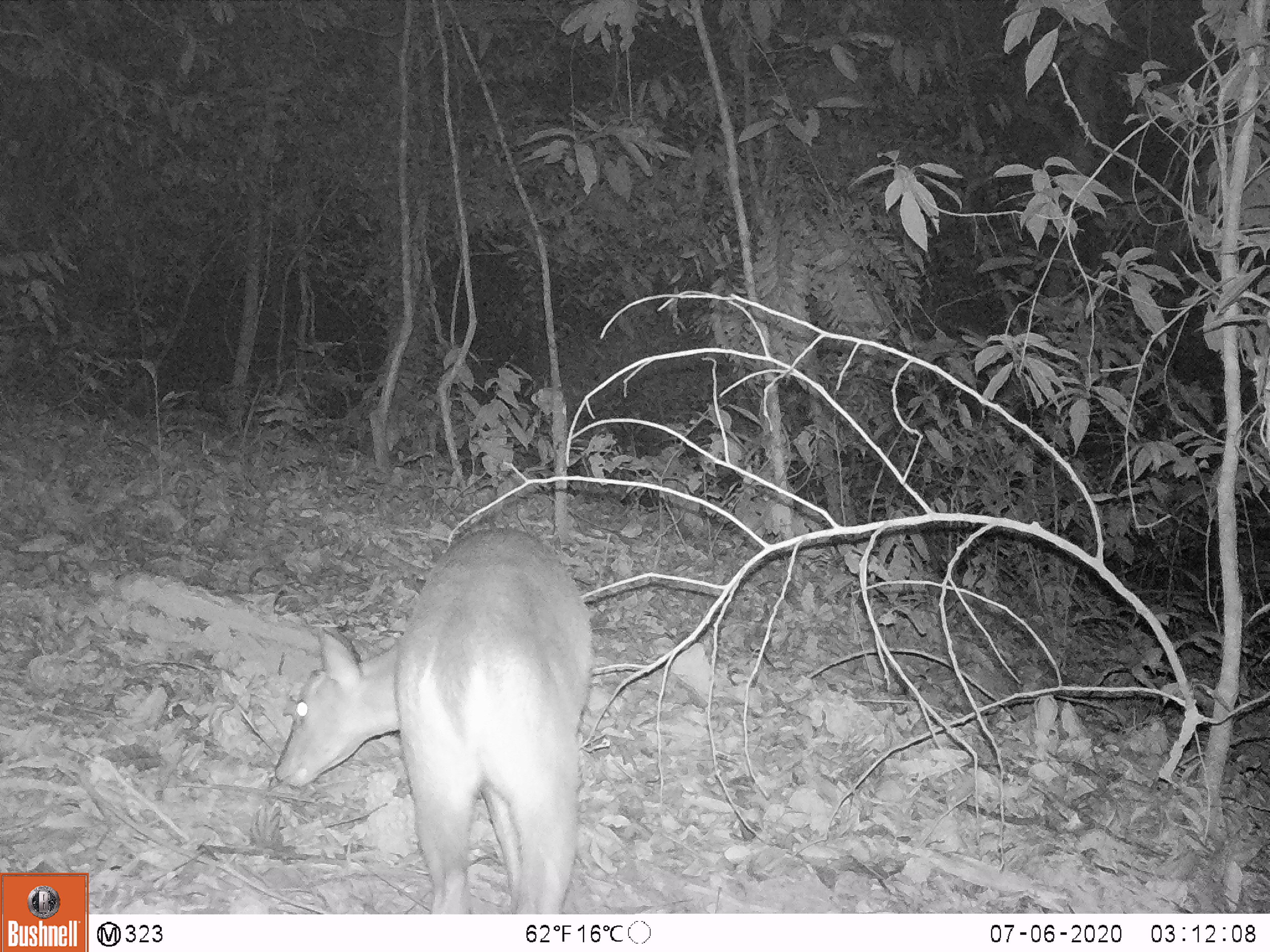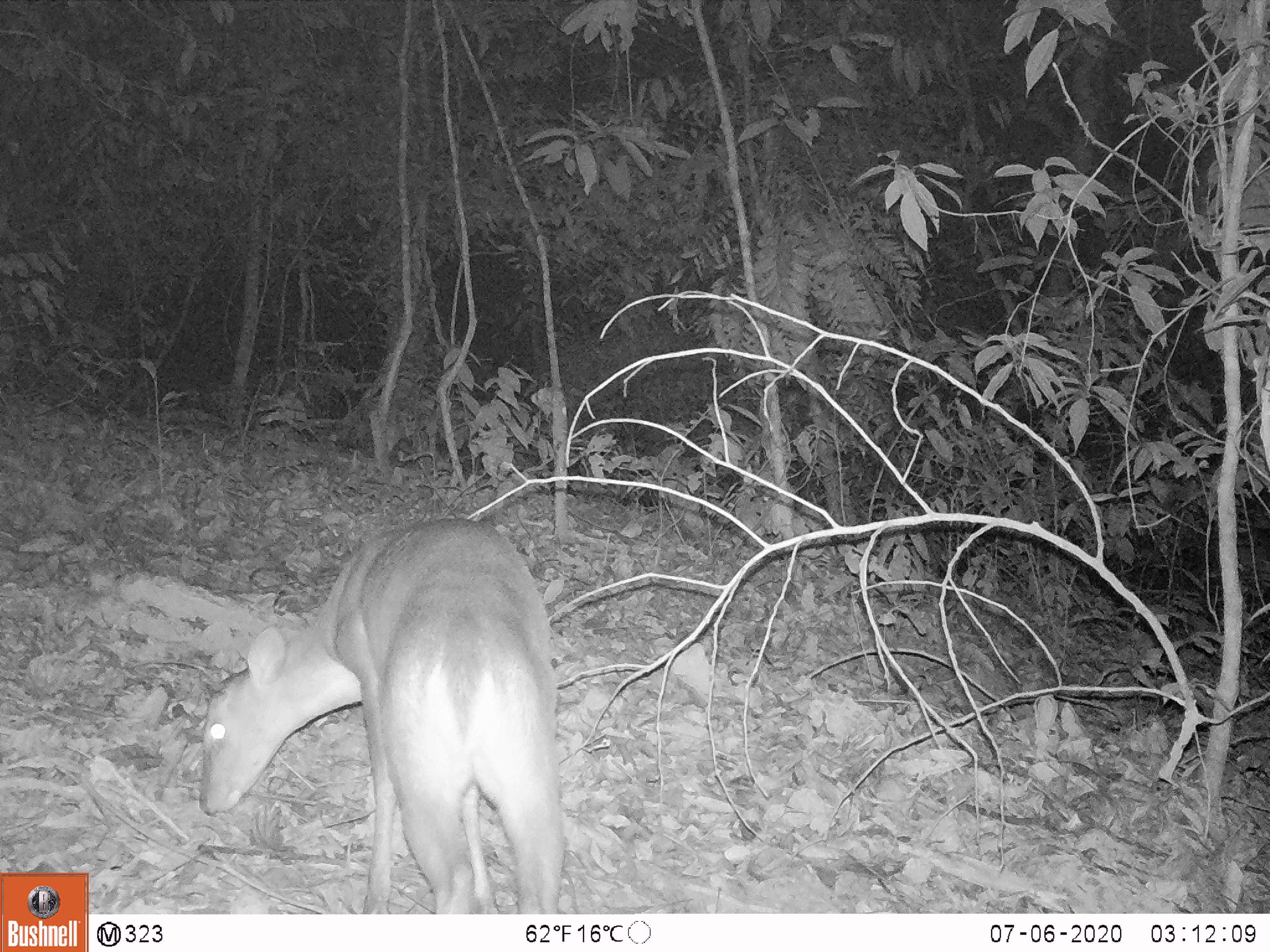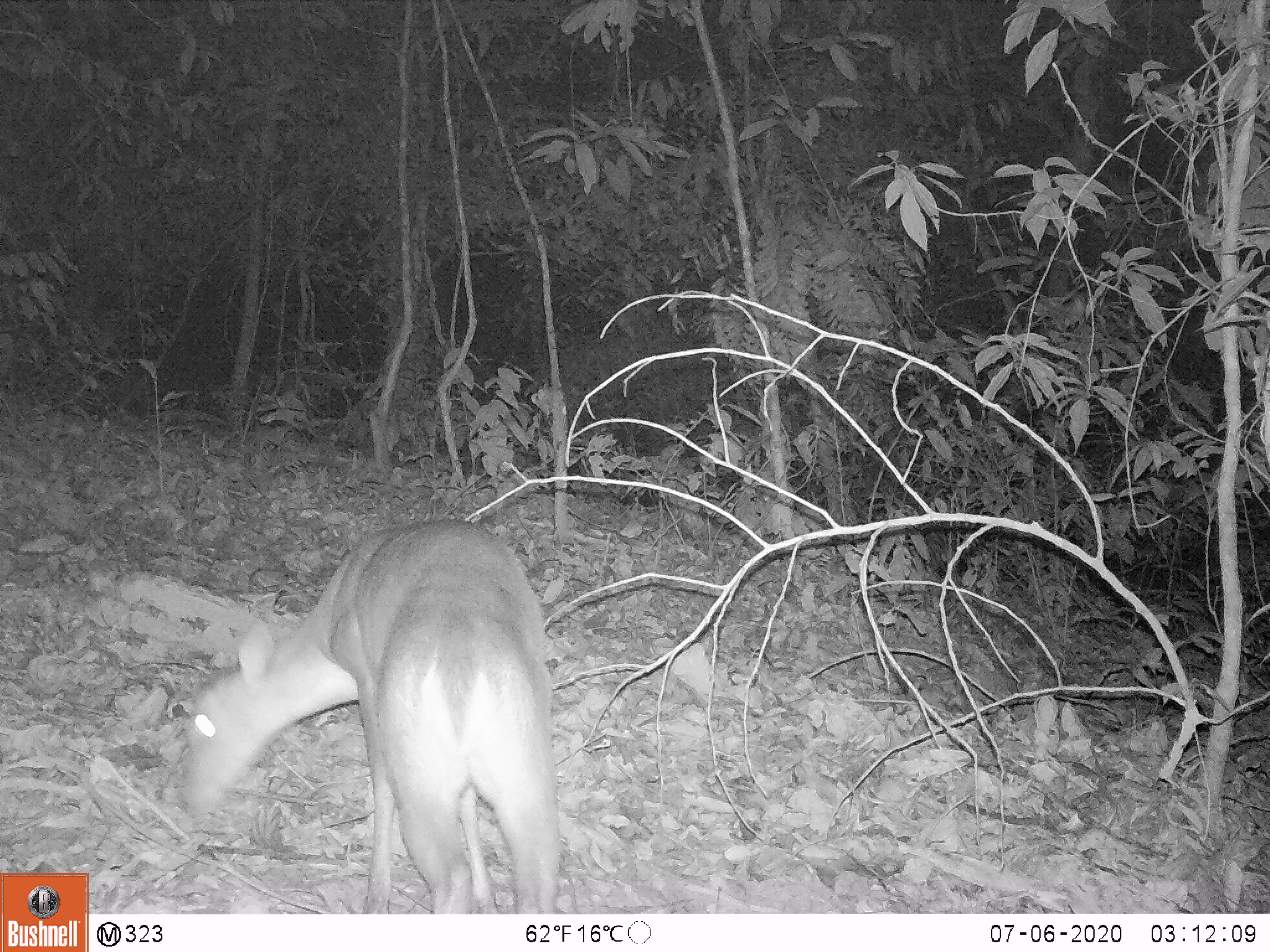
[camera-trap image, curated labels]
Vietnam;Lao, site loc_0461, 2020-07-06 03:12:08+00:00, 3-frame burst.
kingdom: Animalia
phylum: Chordata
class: Mammalia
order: Artiodactyla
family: Cervidae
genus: Muntiacus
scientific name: Muntiacus vuquangensis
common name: large-antlered muntjac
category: large antlered muntjac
Large antlered muntjac (large-antlered muntjac) (Muntiacus vuquangensis). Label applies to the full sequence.